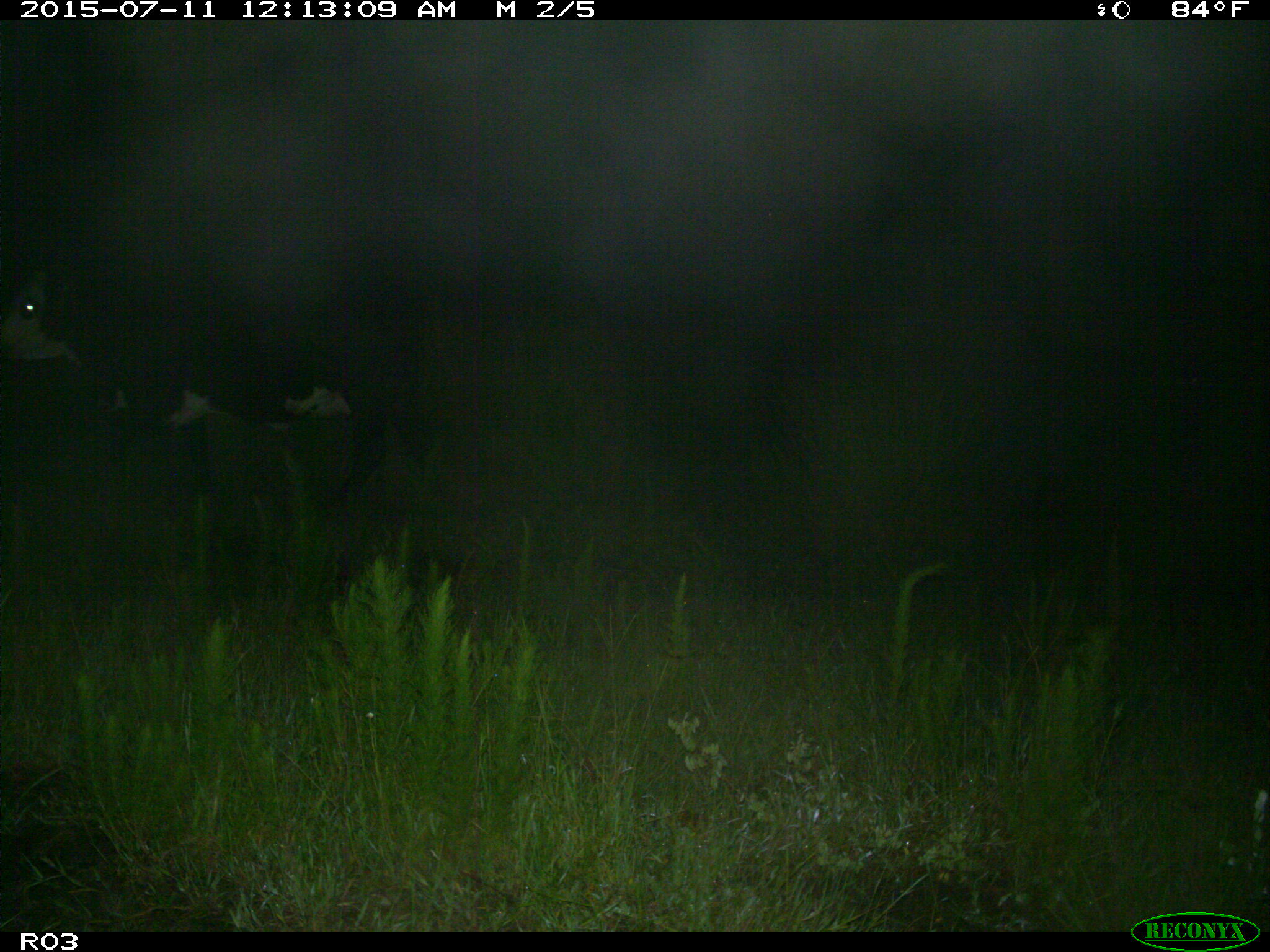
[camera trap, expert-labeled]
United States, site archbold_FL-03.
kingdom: Animalia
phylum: Chordata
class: Mammalia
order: Artiodactyla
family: Bovidae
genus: Bos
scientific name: Bos taurus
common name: domestic cow